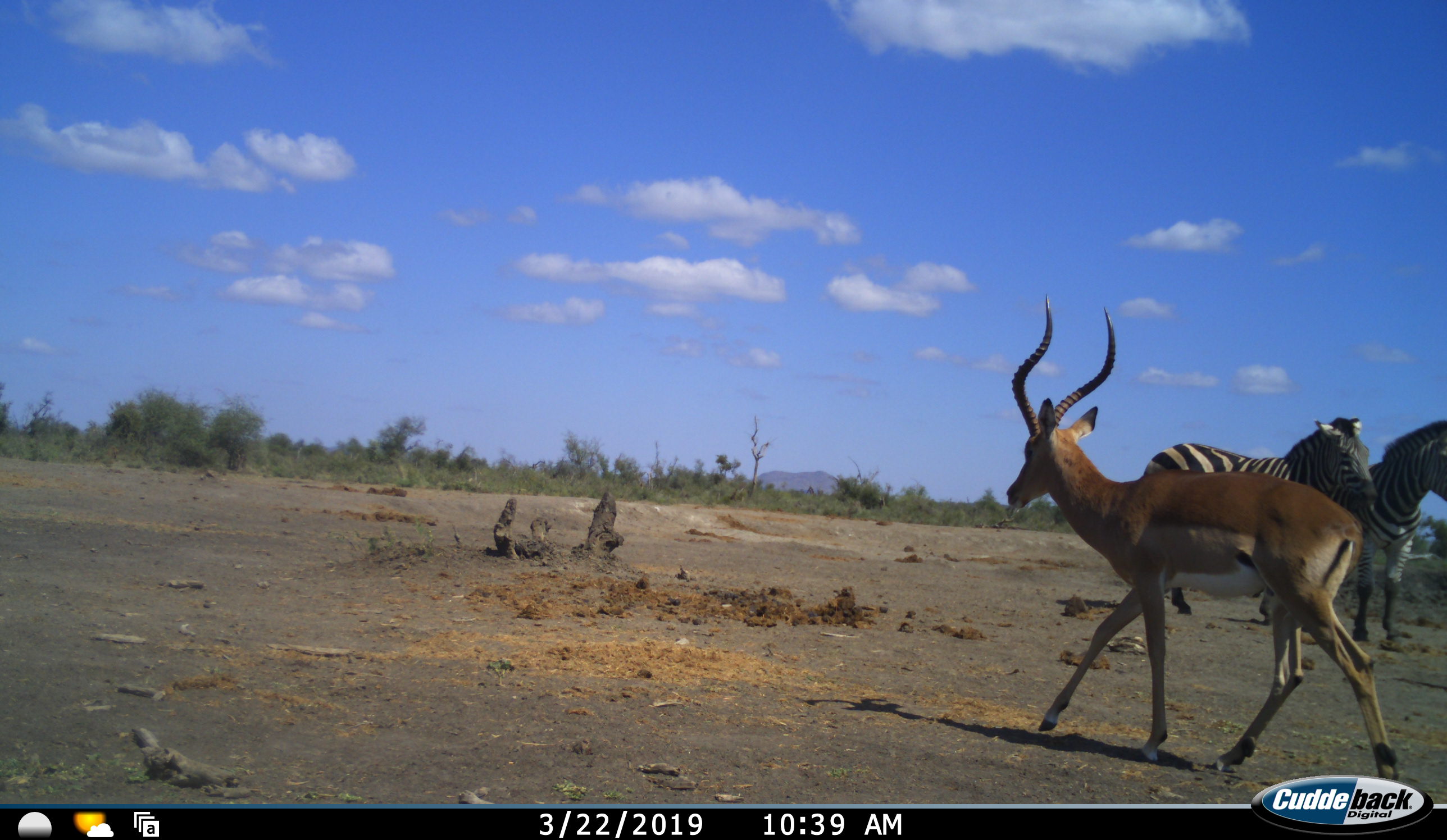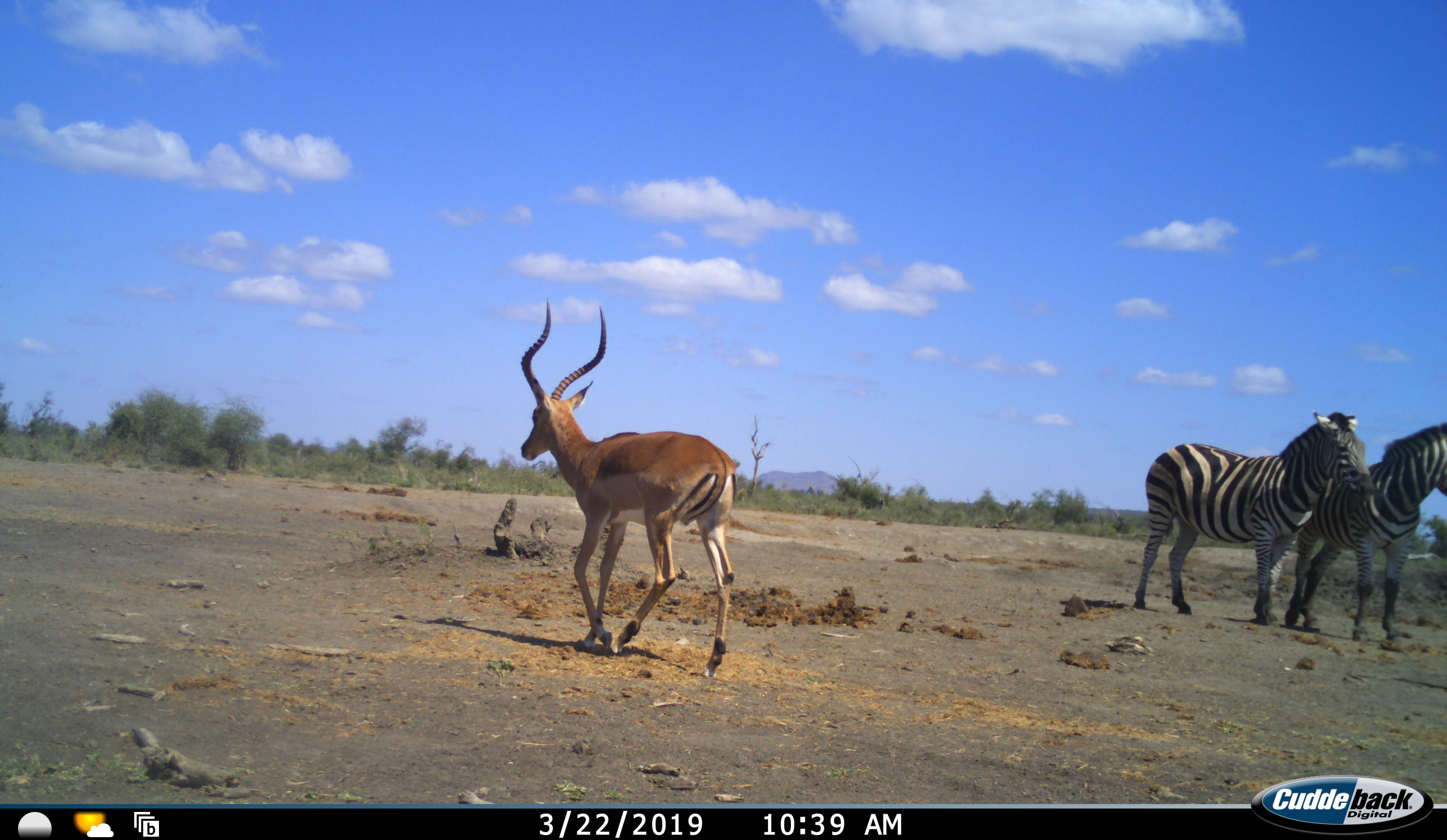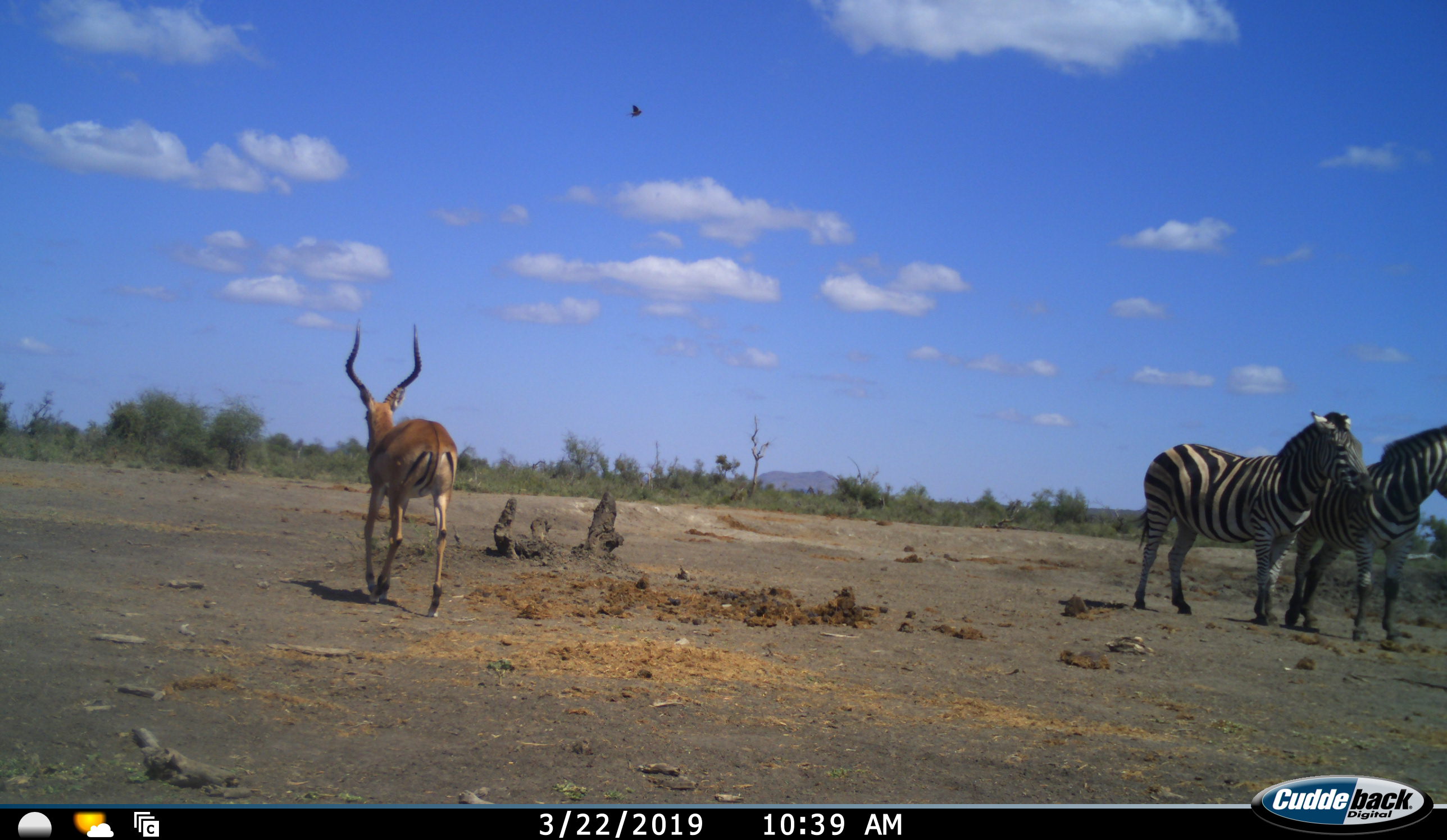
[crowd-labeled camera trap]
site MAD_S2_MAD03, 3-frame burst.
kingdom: Animalia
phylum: Chordata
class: Mammalia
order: Artiodactyla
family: Bovidae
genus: Aepyceros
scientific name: Aepyceros melampus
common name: impala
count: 1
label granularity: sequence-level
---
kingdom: Animalia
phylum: Chordata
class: Mammalia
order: Perissodactyla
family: Equidae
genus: Equus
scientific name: Equus quagga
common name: plains zebra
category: zebraplains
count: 2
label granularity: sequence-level